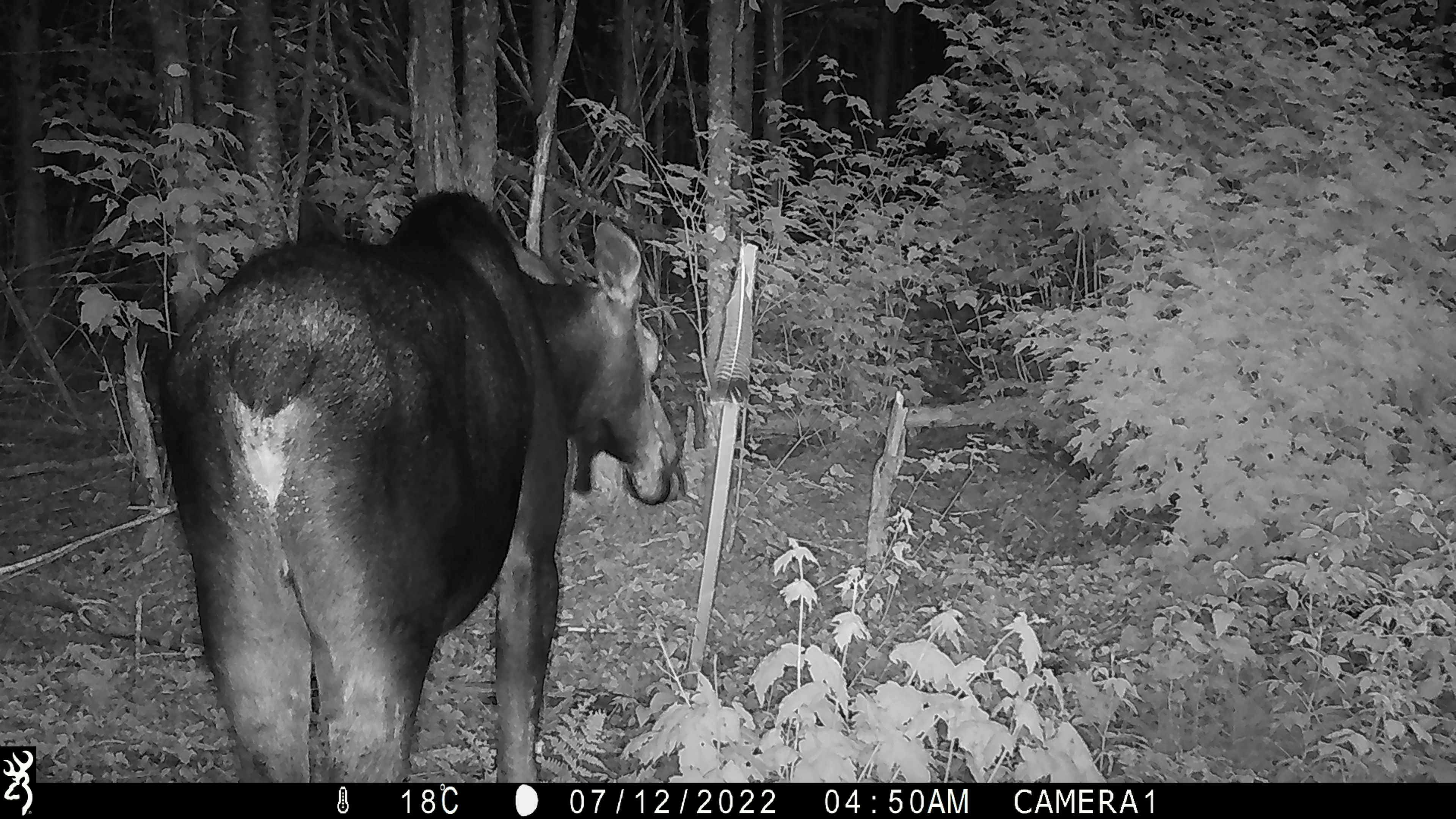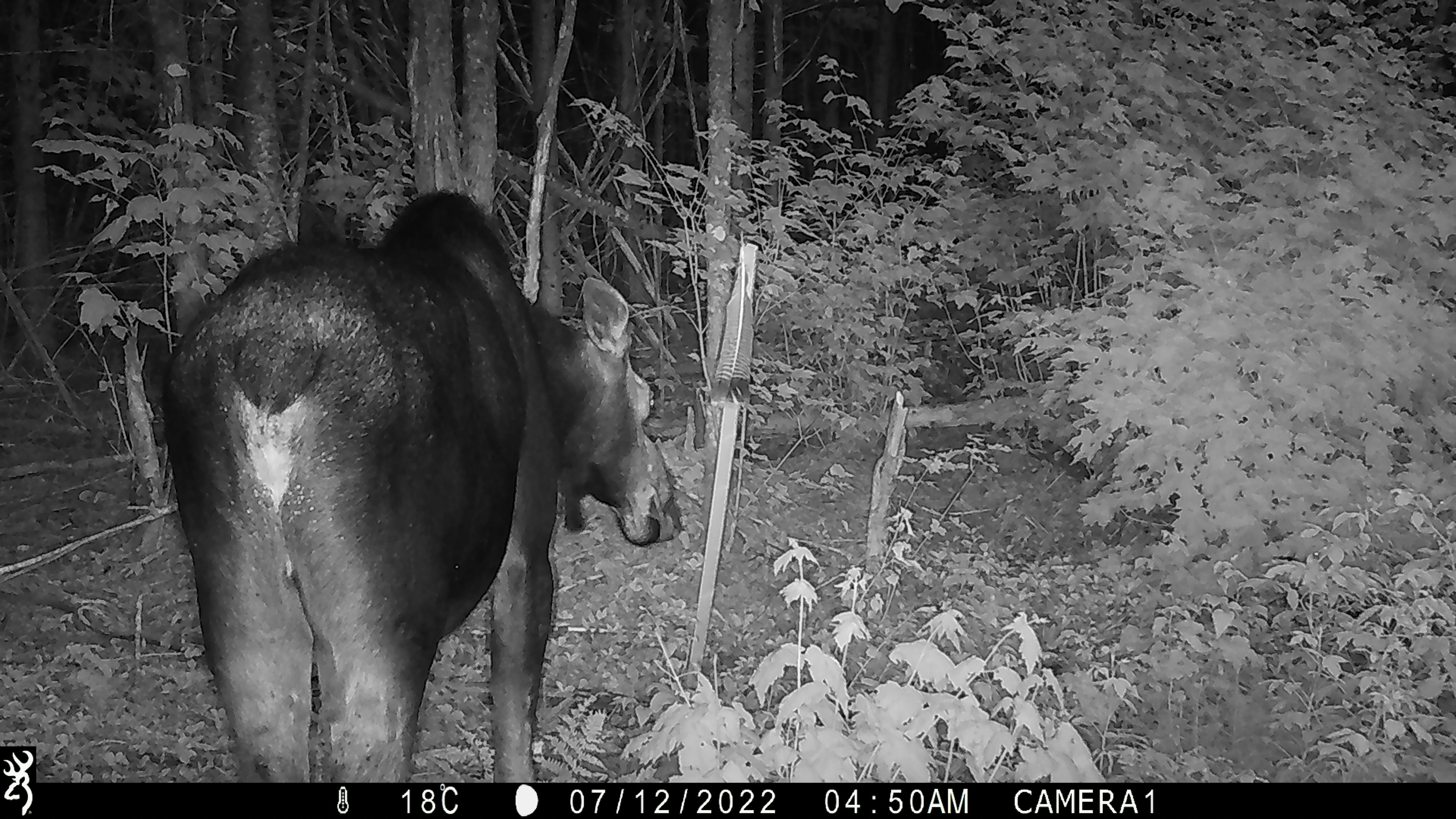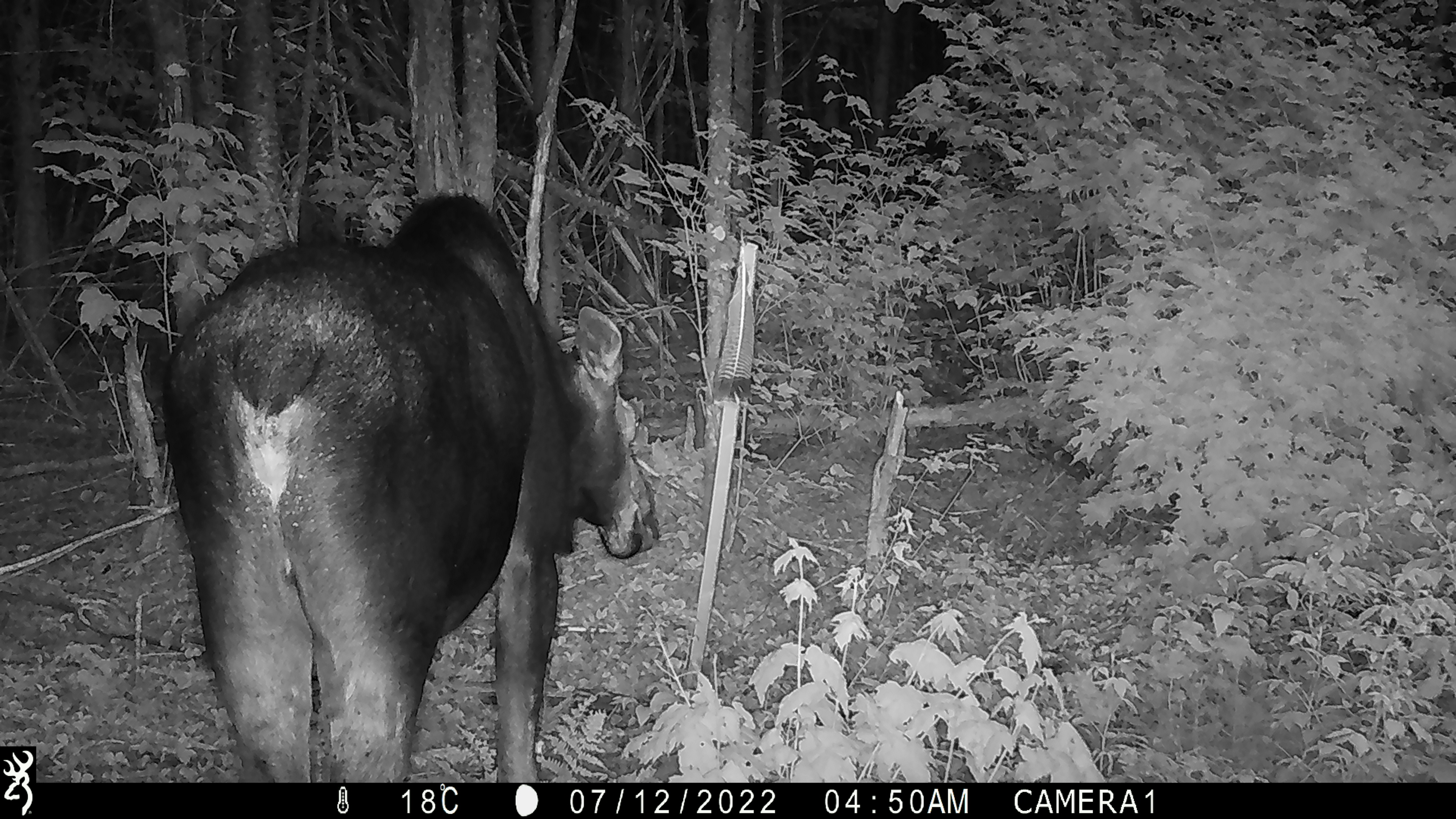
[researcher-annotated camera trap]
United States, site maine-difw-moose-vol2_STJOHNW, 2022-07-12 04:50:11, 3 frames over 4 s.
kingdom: Animalia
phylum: Chordata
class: Mammalia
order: Artiodactyla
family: Cervidae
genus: Alces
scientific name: Alces alces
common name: moose